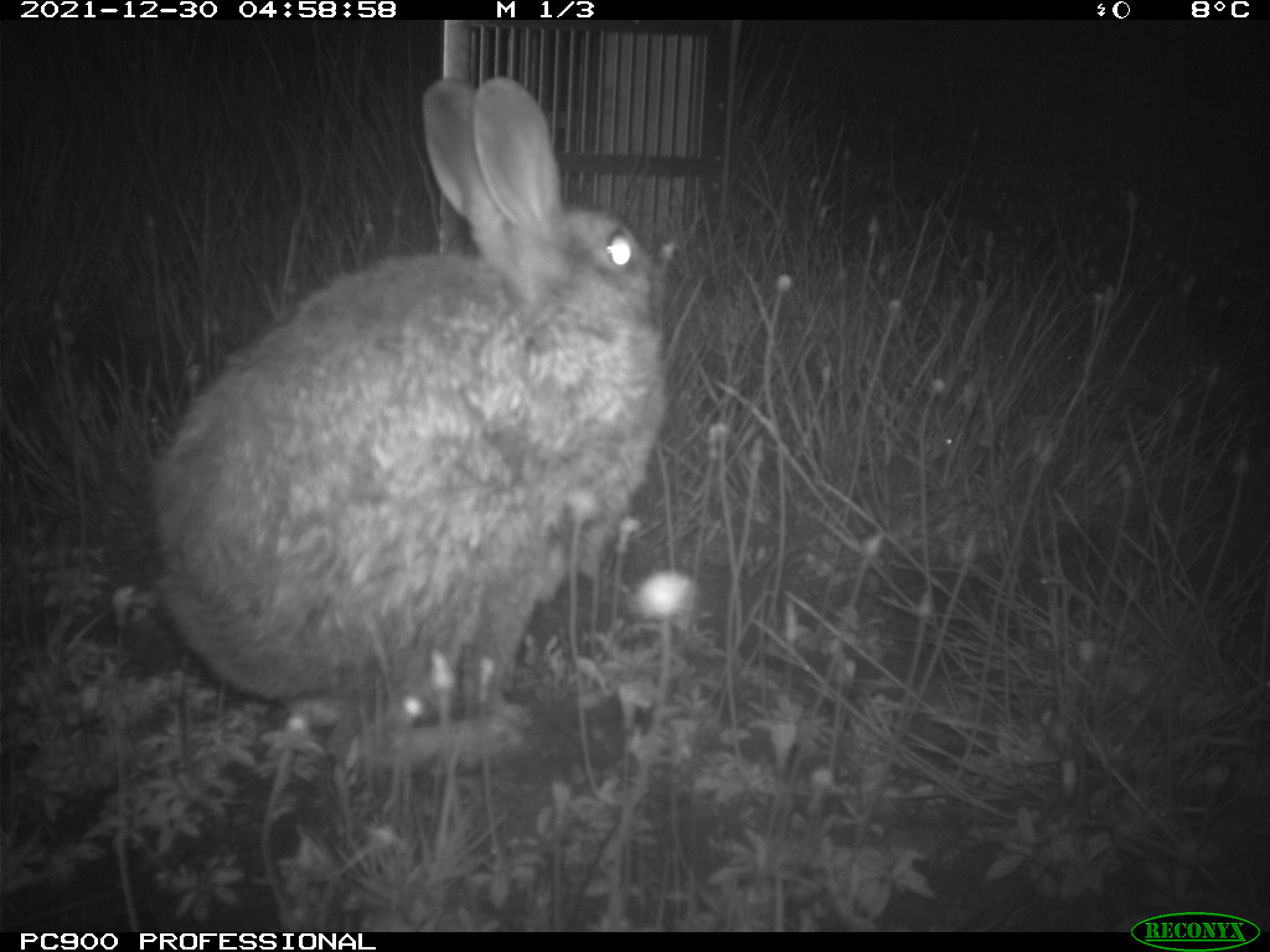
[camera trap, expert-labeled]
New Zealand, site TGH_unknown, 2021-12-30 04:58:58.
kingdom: Animalia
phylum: Chordata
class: Mammalia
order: Lagomorpha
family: Leporidae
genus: Oryctolagus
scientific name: Oryctolagus cuniculus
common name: european rabbit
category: rabbit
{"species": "rabbit (european rabbit) (Oryctolagus cuniculus)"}